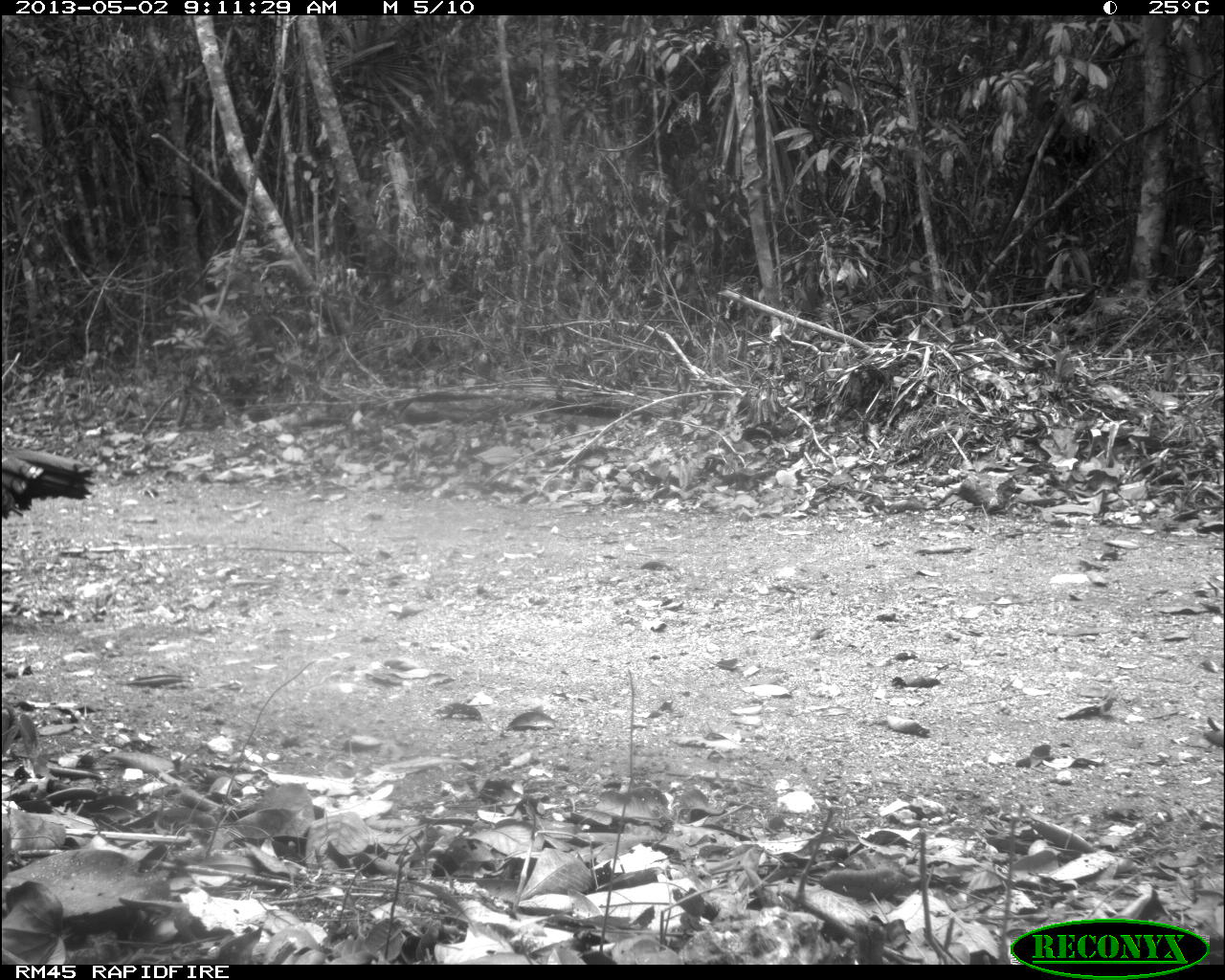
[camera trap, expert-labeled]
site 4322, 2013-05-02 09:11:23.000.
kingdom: Animalia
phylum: Chordata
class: Aves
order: Galliformes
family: Phasianidae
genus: Meleagris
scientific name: Meleagris ocellata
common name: ocellated turkey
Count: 1.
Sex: male.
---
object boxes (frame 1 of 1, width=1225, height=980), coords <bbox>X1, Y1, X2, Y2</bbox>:
meleagris ocellata: <bbox>0, 449, 94, 521</bbox>